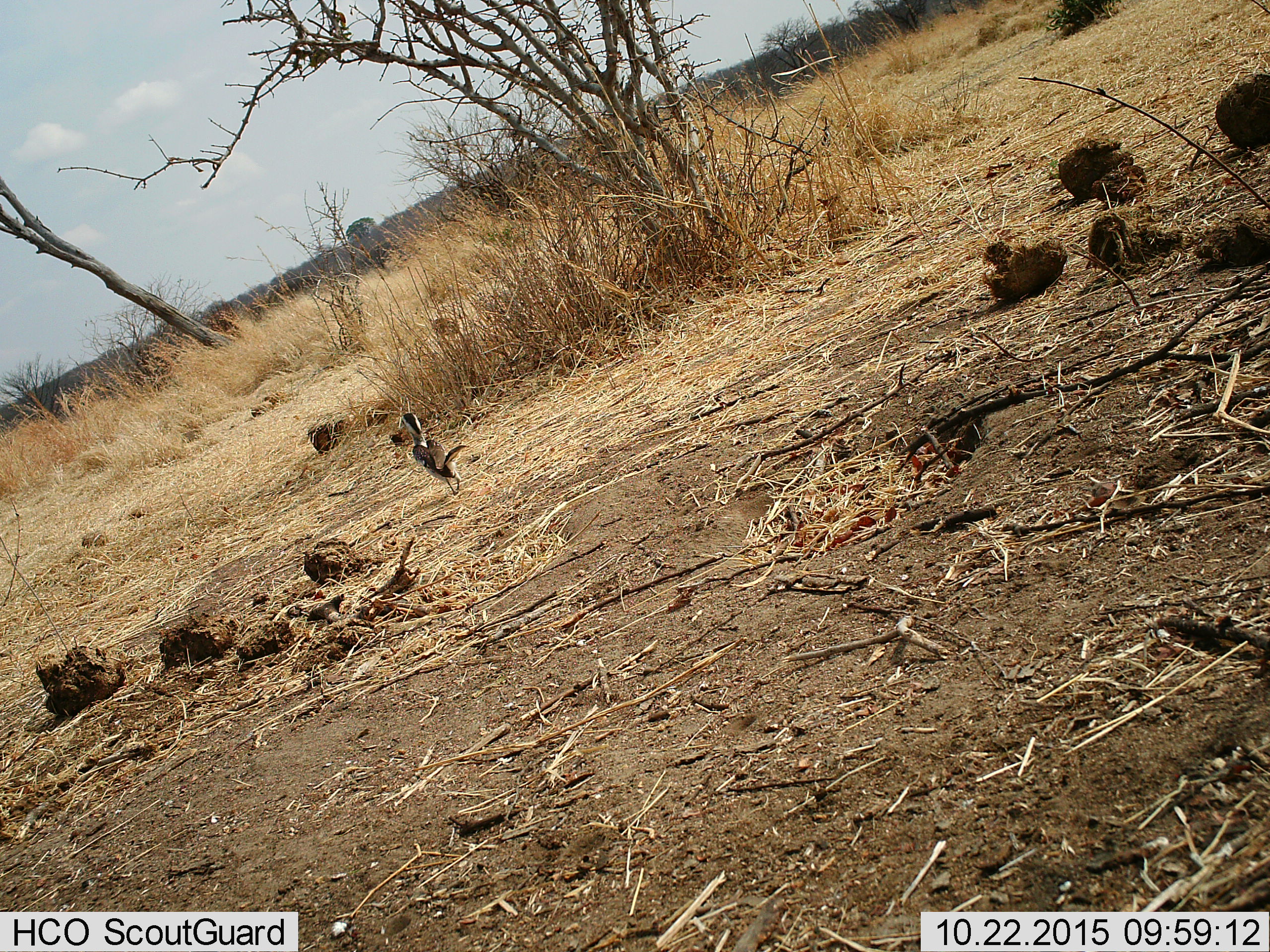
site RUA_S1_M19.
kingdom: Animalia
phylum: Chordata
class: Aves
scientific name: Aves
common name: bird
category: birdother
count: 1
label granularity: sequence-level